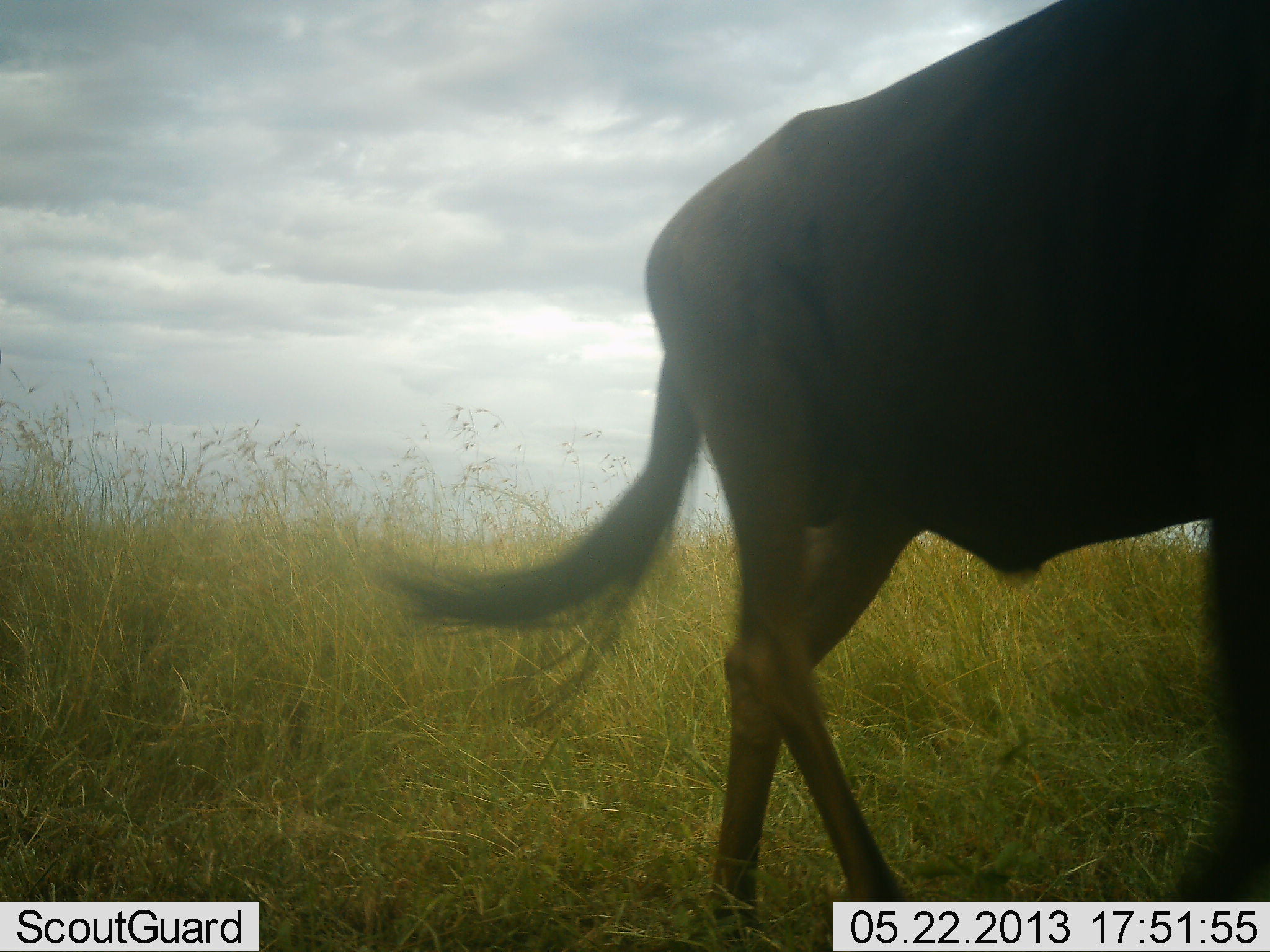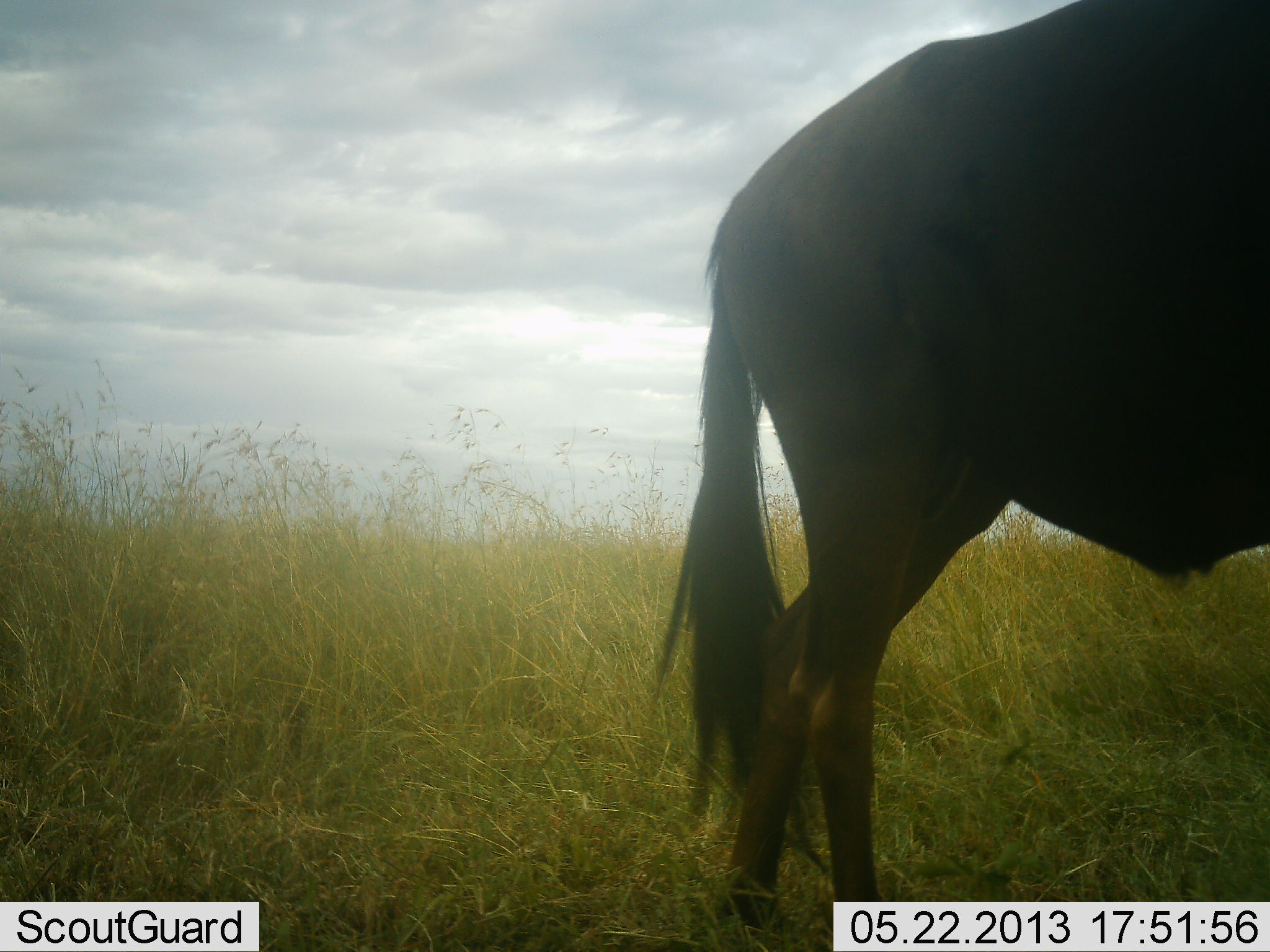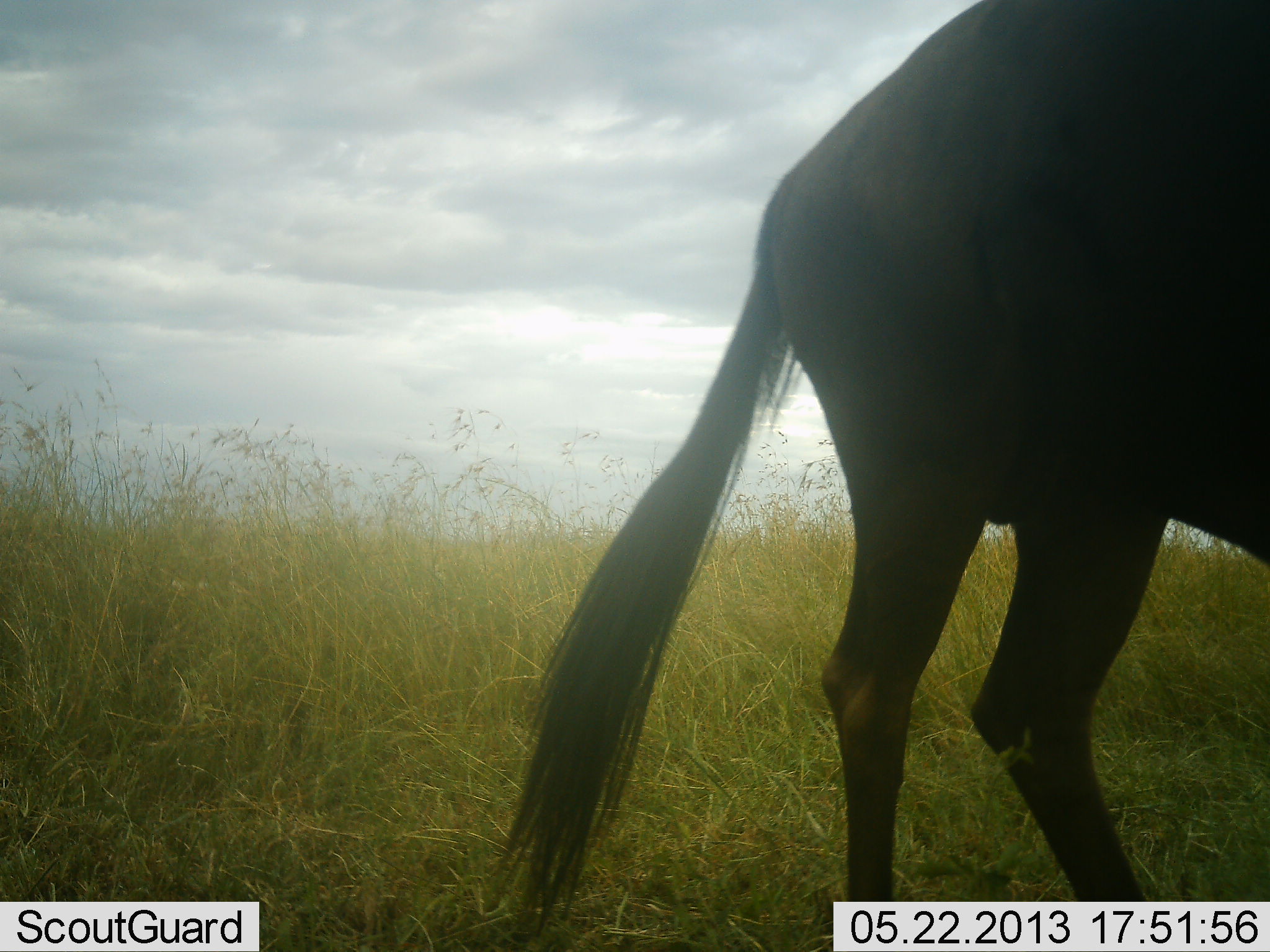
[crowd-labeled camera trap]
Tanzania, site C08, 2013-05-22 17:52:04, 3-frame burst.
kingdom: Animalia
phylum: Chordata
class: Mammalia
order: Artiodactyla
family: Bovidae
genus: Connochaetes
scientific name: Connochaetes taurinus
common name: blue wildebeest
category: wildebeest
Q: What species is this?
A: Wildebeest (blue wildebeest) (Connochaetes taurinus).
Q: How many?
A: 1.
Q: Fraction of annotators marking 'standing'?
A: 90%.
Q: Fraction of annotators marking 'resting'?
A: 0%.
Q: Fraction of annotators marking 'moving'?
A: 10%.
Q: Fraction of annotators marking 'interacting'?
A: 0%.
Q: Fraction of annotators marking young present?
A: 0%.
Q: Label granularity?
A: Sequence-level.